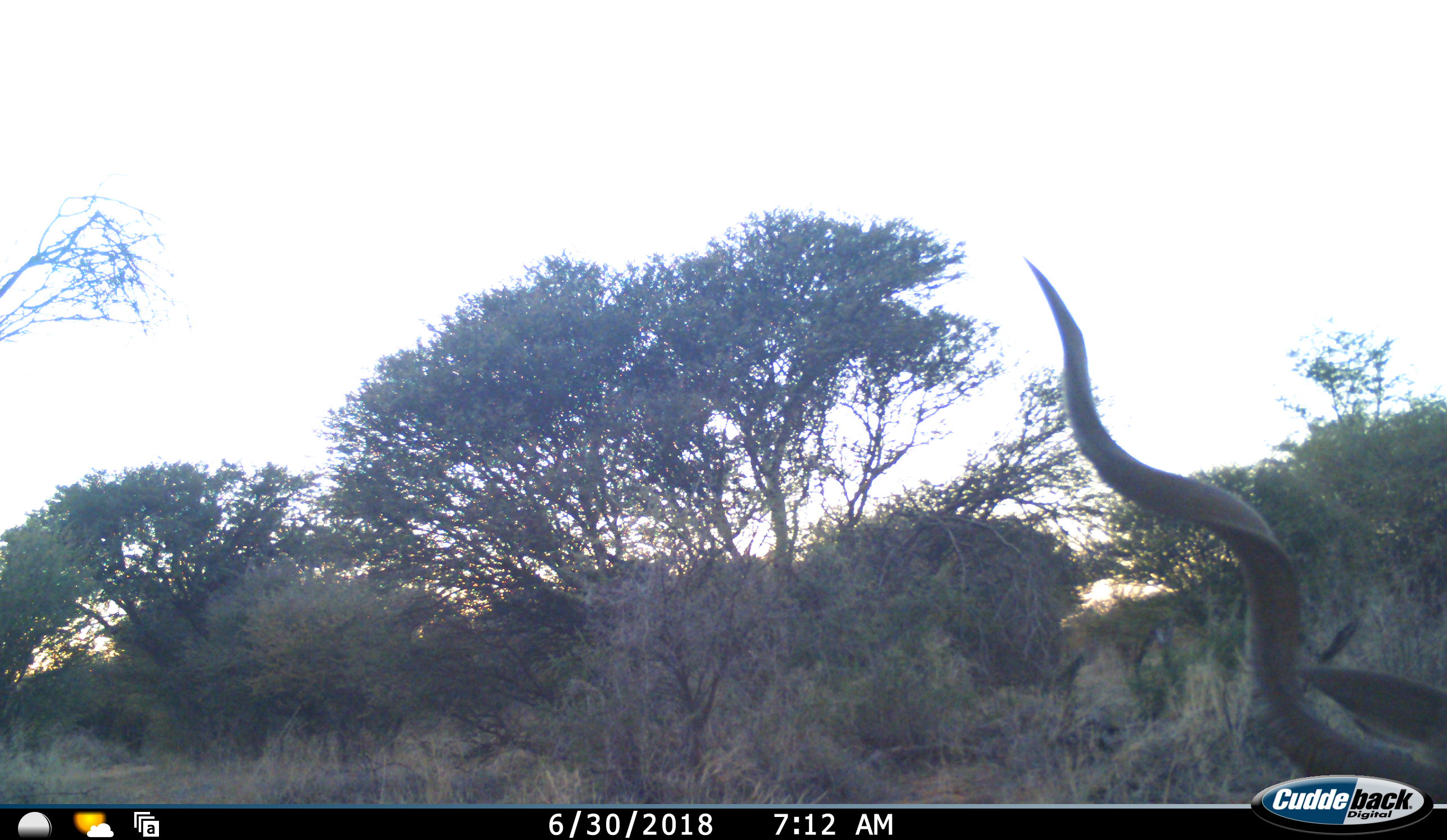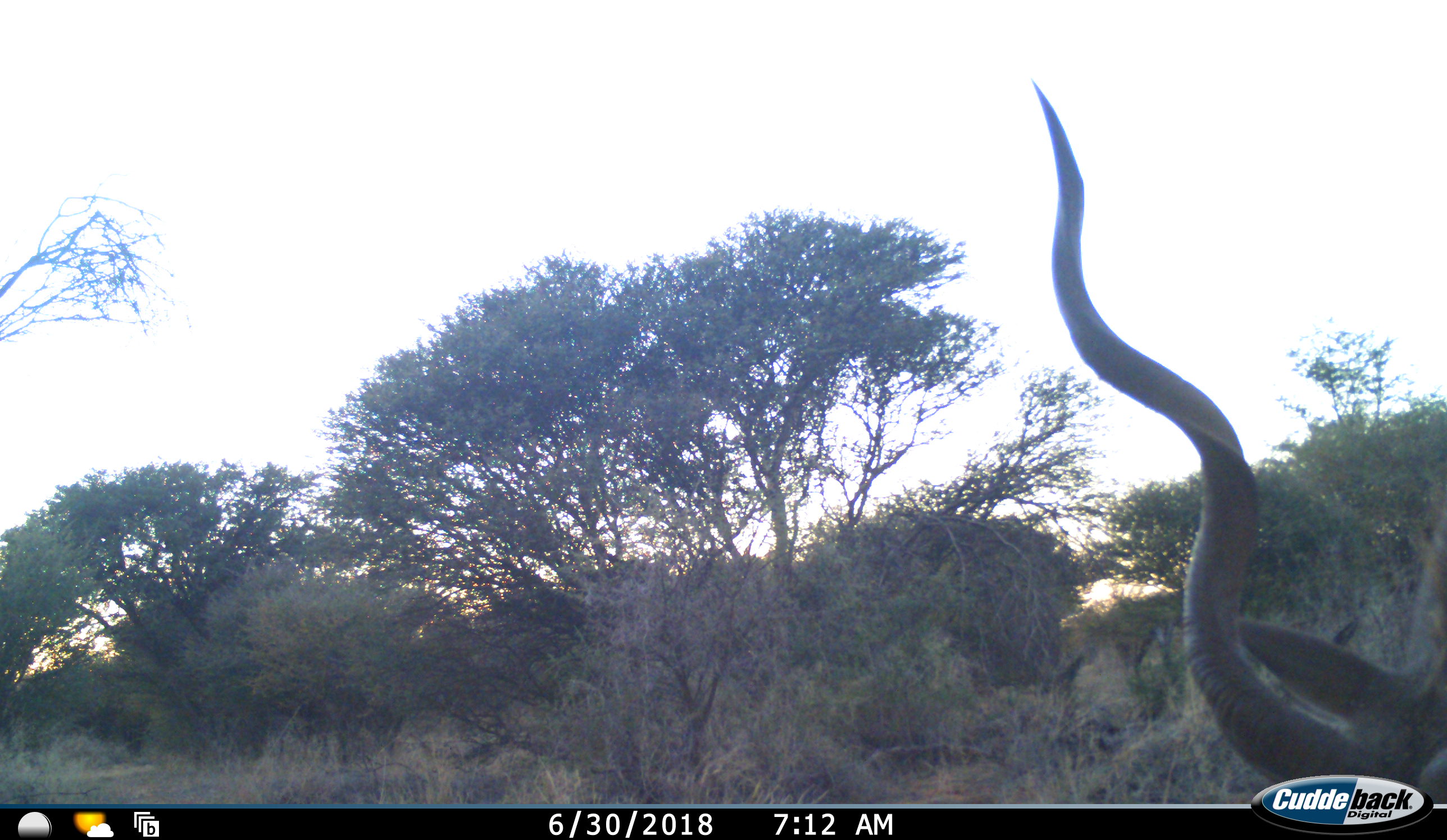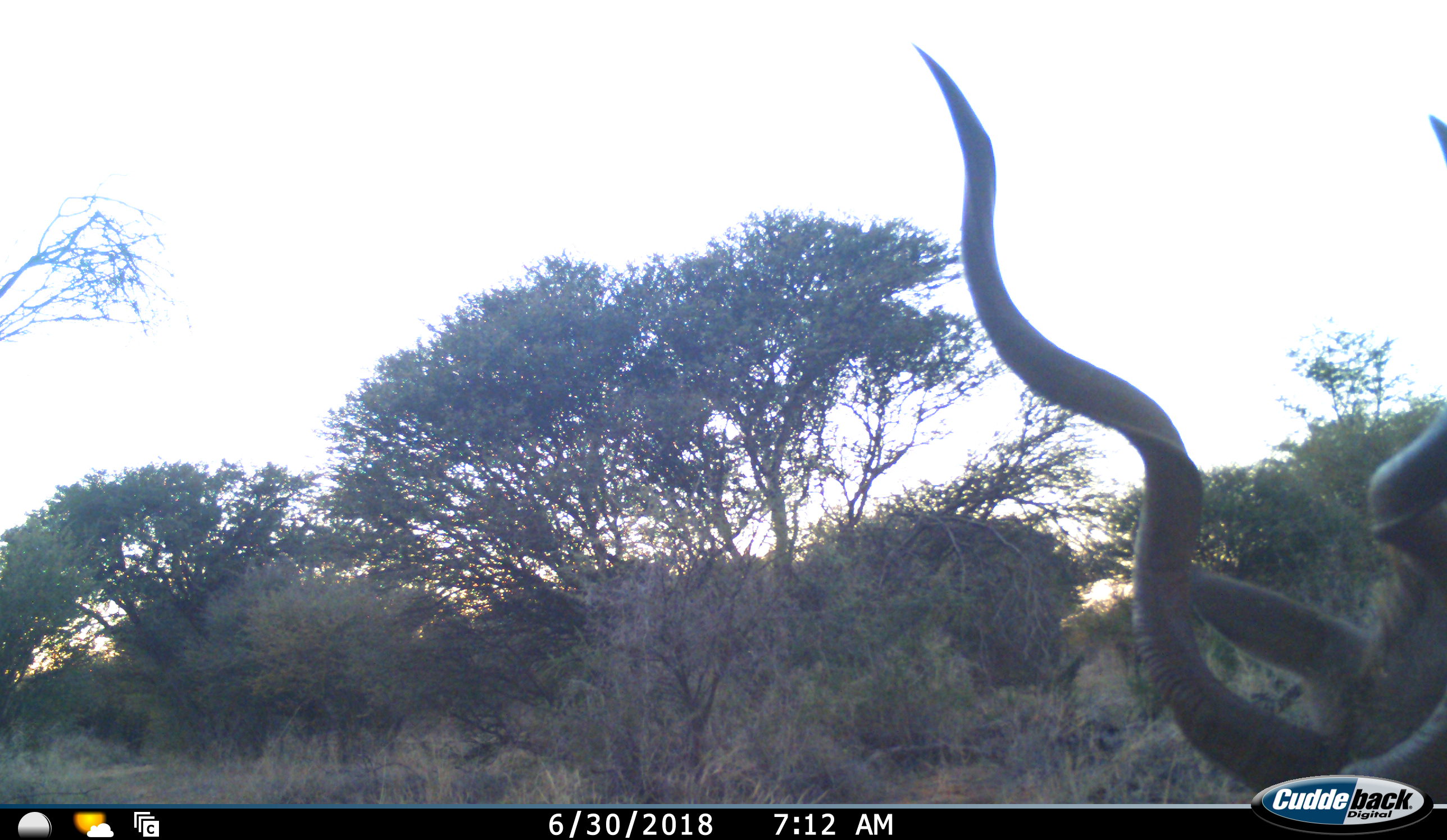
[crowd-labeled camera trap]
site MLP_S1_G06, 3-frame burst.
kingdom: Animalia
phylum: Chordata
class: Mammalia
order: Artiodactyla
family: Bovidae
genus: Tragelaphus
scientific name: Tragelaphus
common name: kudu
Kudu (Tragelaphus), count 1. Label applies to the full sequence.